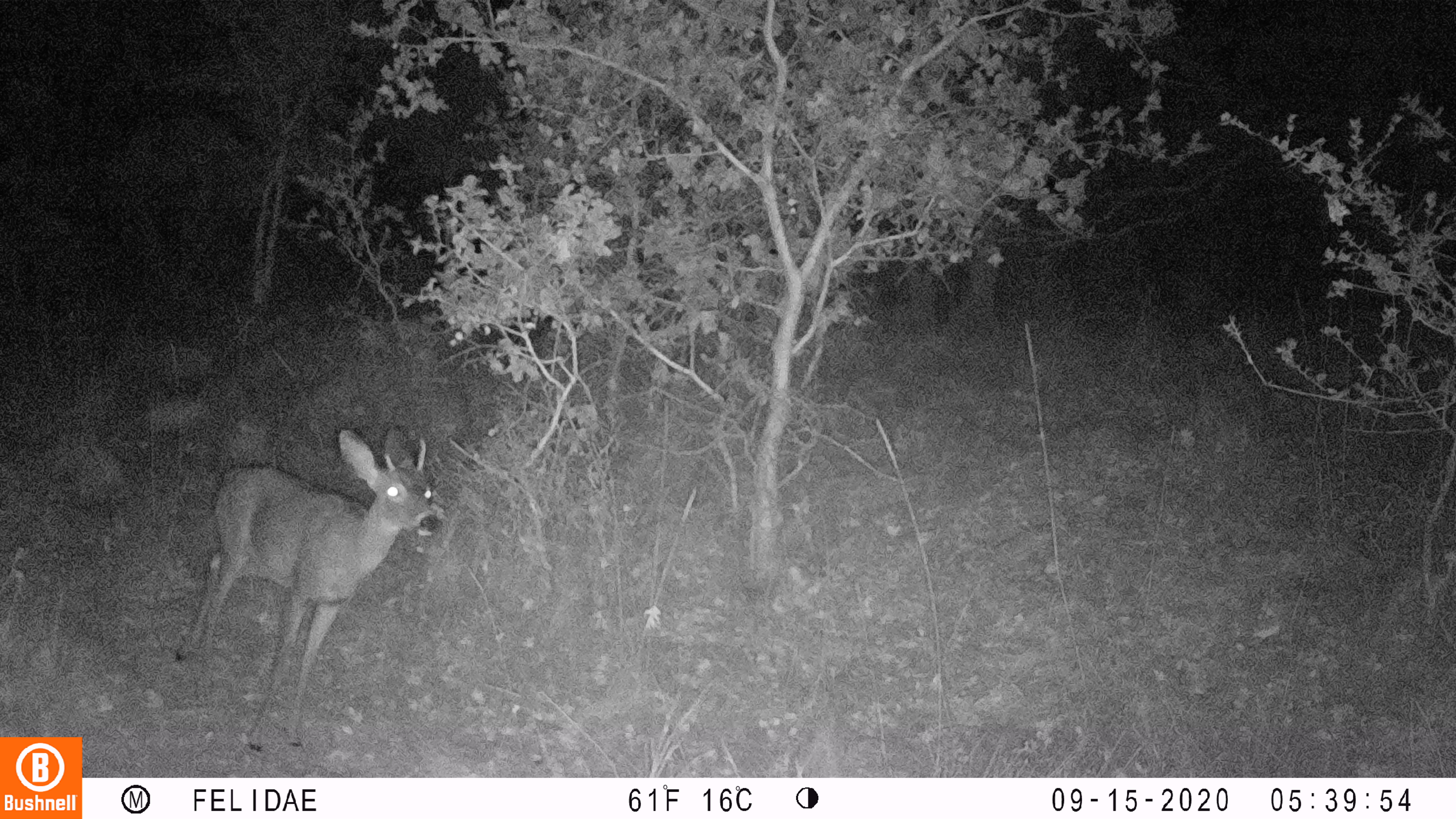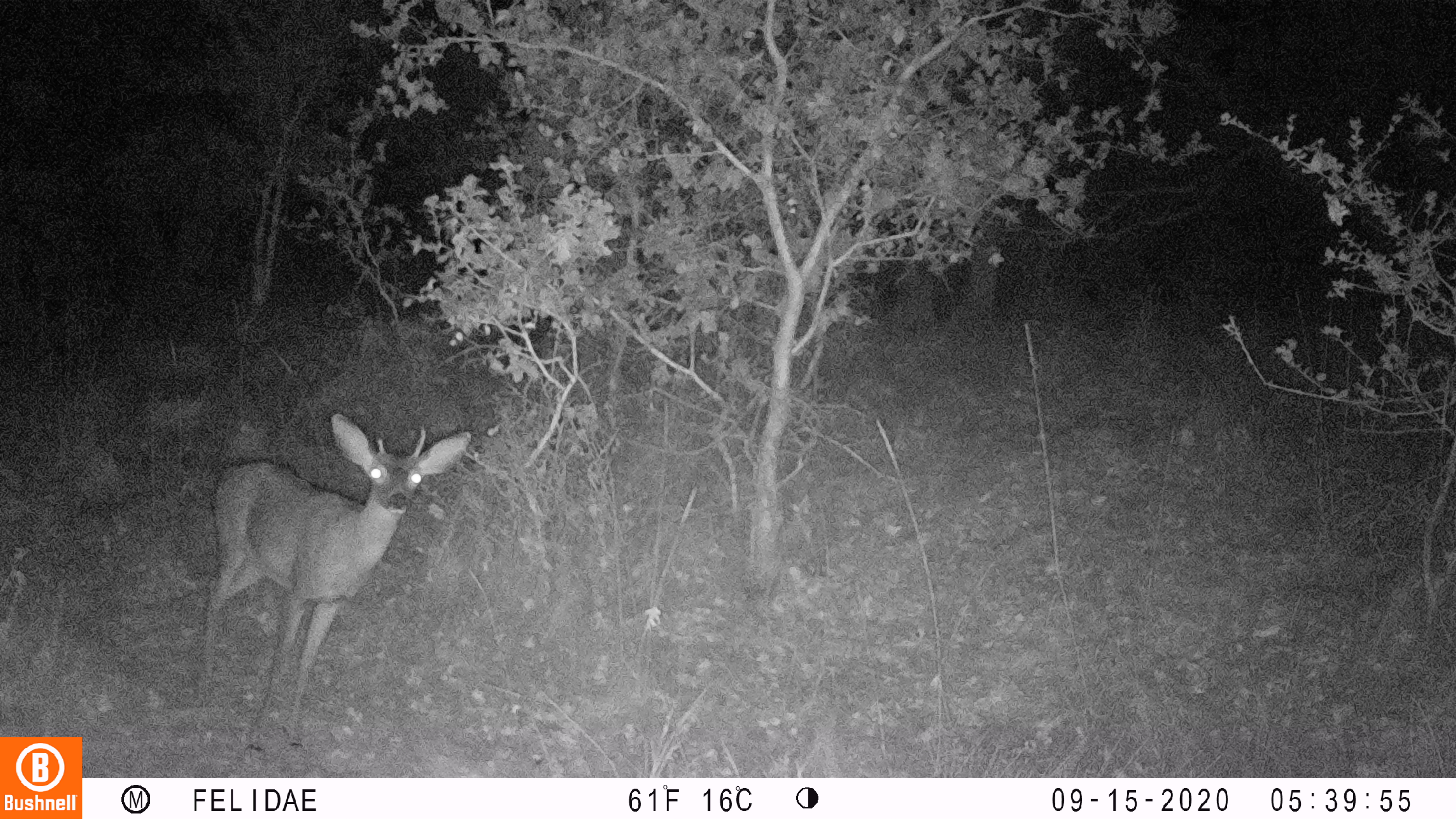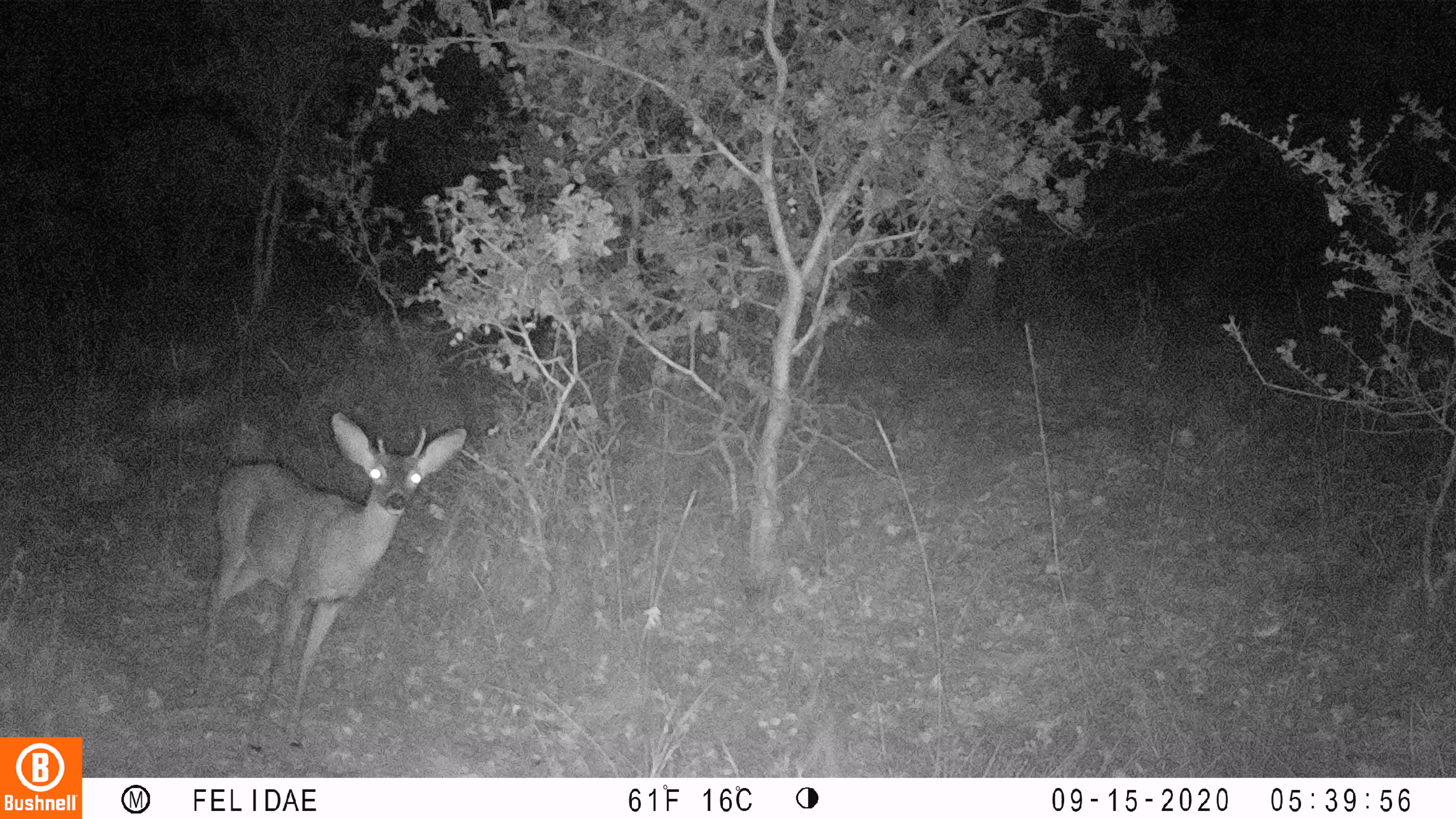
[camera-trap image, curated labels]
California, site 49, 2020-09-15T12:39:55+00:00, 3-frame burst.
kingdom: Animalia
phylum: Chordata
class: Mammalia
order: Artiodactyla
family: Cervidae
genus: Odocoileus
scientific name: Odocoileus hemionus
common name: mule deer